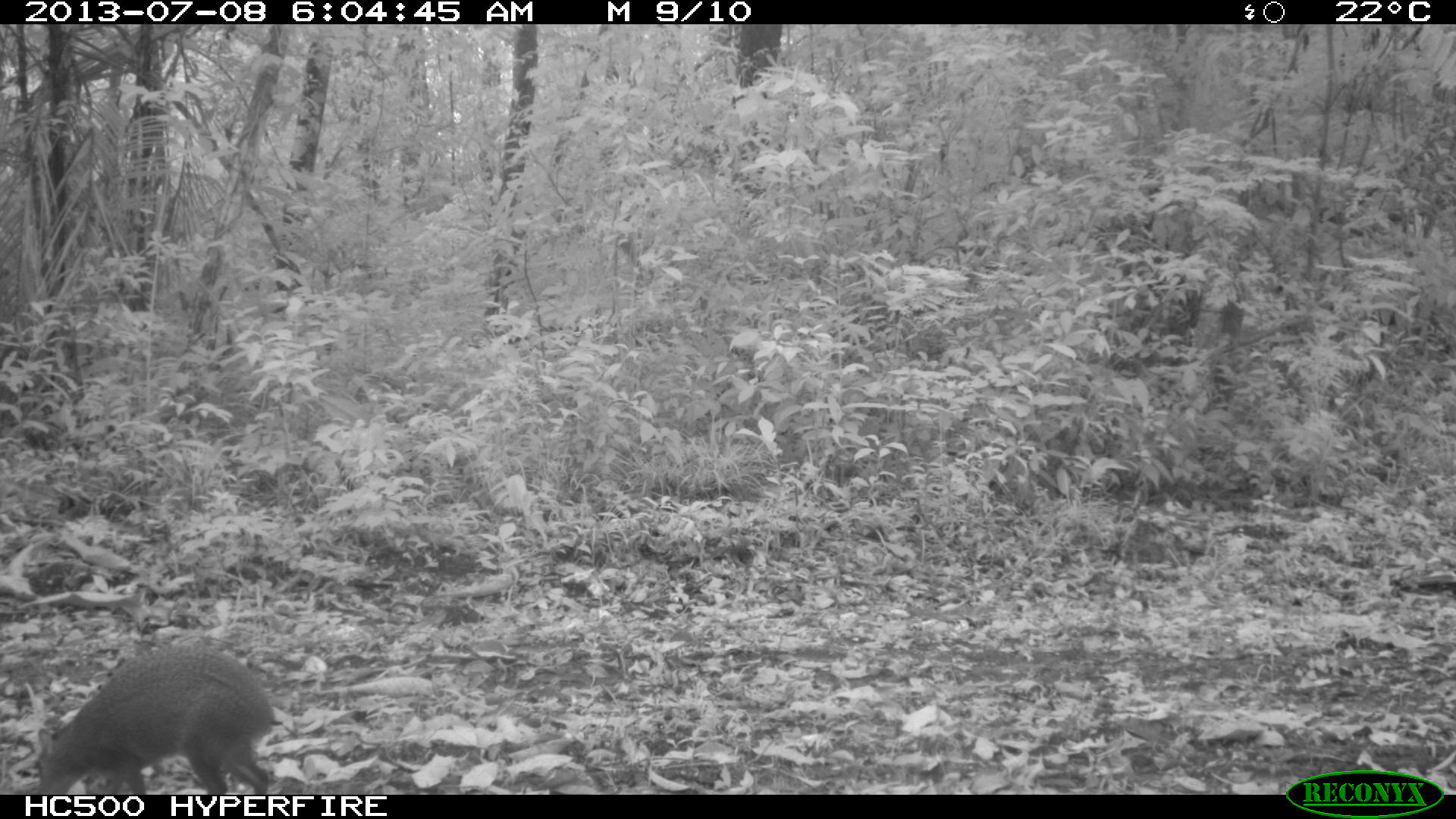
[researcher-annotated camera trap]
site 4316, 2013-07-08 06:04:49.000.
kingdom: Animalia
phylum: Chordata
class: Mammalia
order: Rodentia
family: Dasyproctidae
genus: Dasyprocta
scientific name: Dasyprocta punctata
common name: central american agouti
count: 1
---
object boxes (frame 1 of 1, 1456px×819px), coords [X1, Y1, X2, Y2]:
dasyprocta punctata: [31, 638, 276, 792]